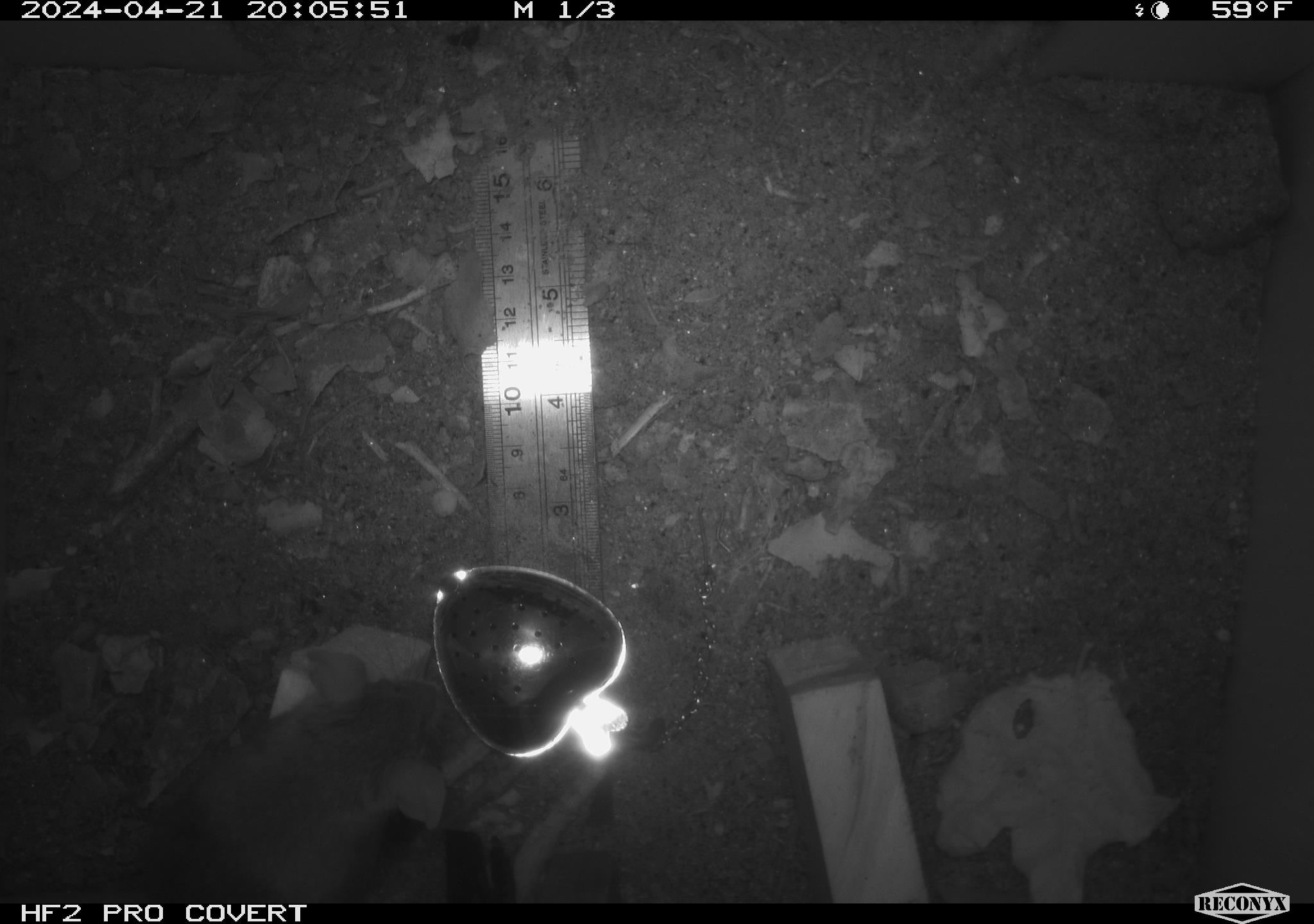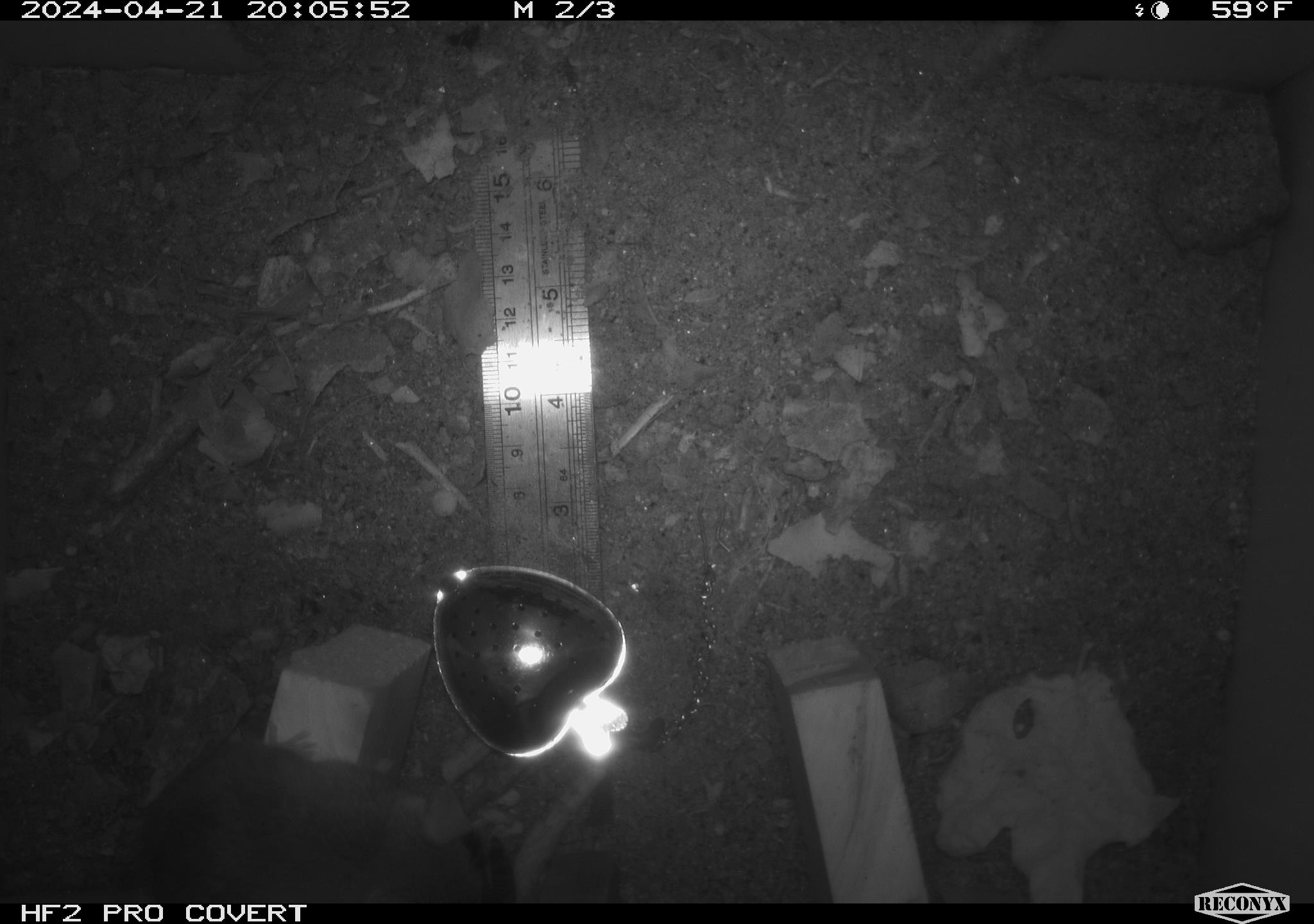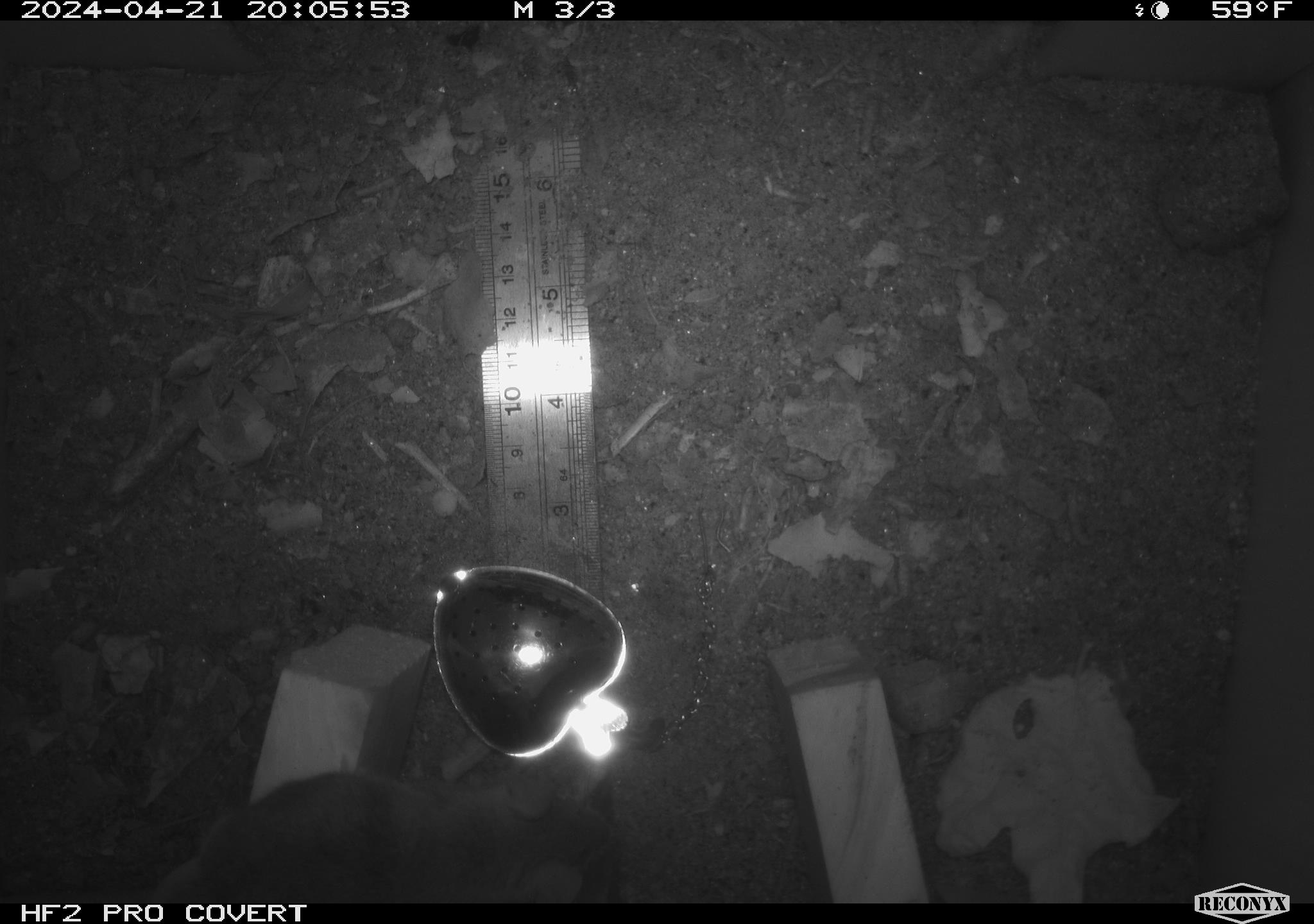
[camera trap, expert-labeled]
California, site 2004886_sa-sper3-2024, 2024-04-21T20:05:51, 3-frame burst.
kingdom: Animalia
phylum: Chordata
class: Mammalia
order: Rodentia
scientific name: Rodentia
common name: mouse species